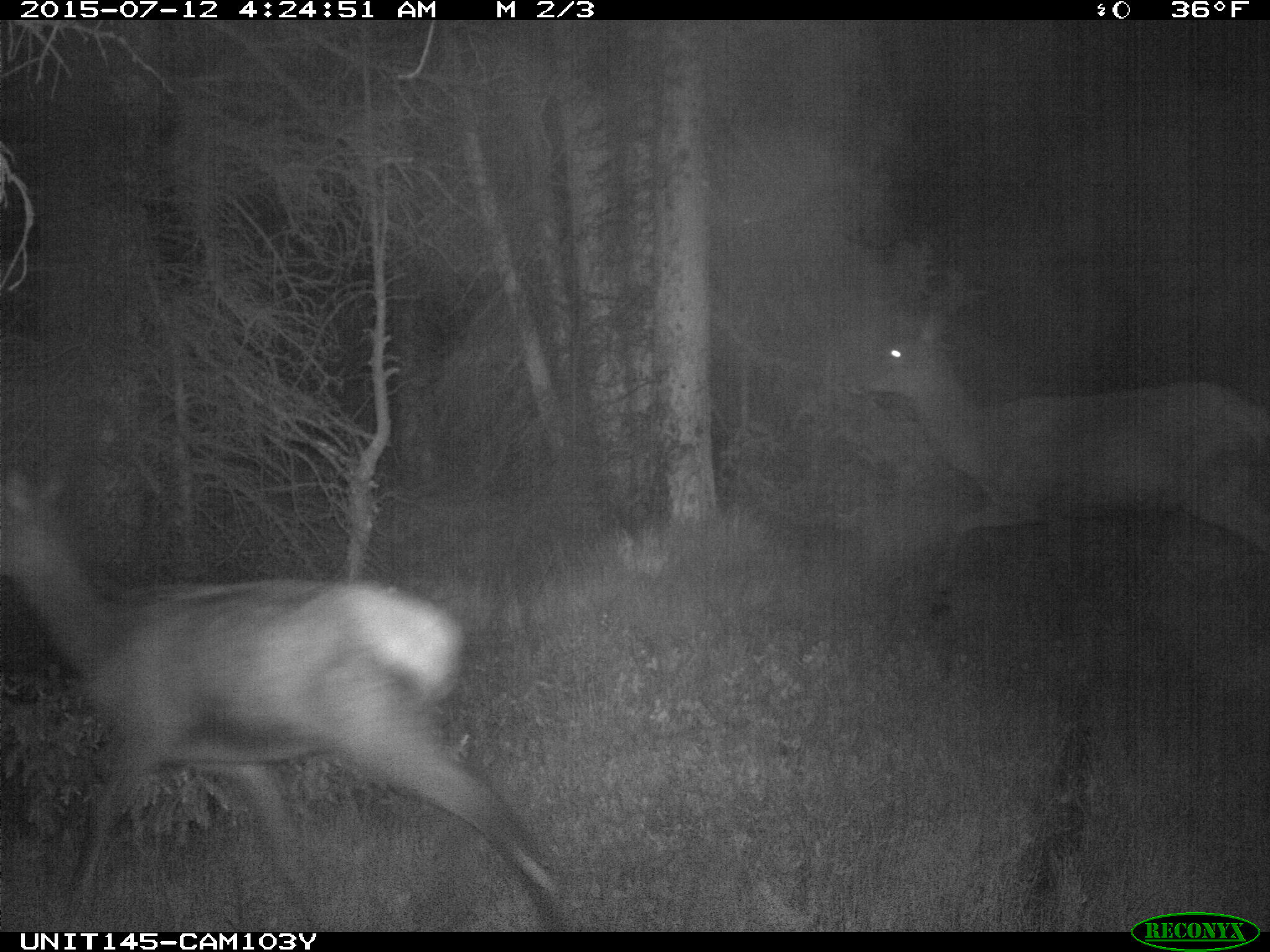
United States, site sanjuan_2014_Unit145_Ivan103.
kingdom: Animalia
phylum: Chordata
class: Mammalia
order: Artiodactyla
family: Cervidae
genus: Cervus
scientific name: Cervus elaphus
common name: red deer